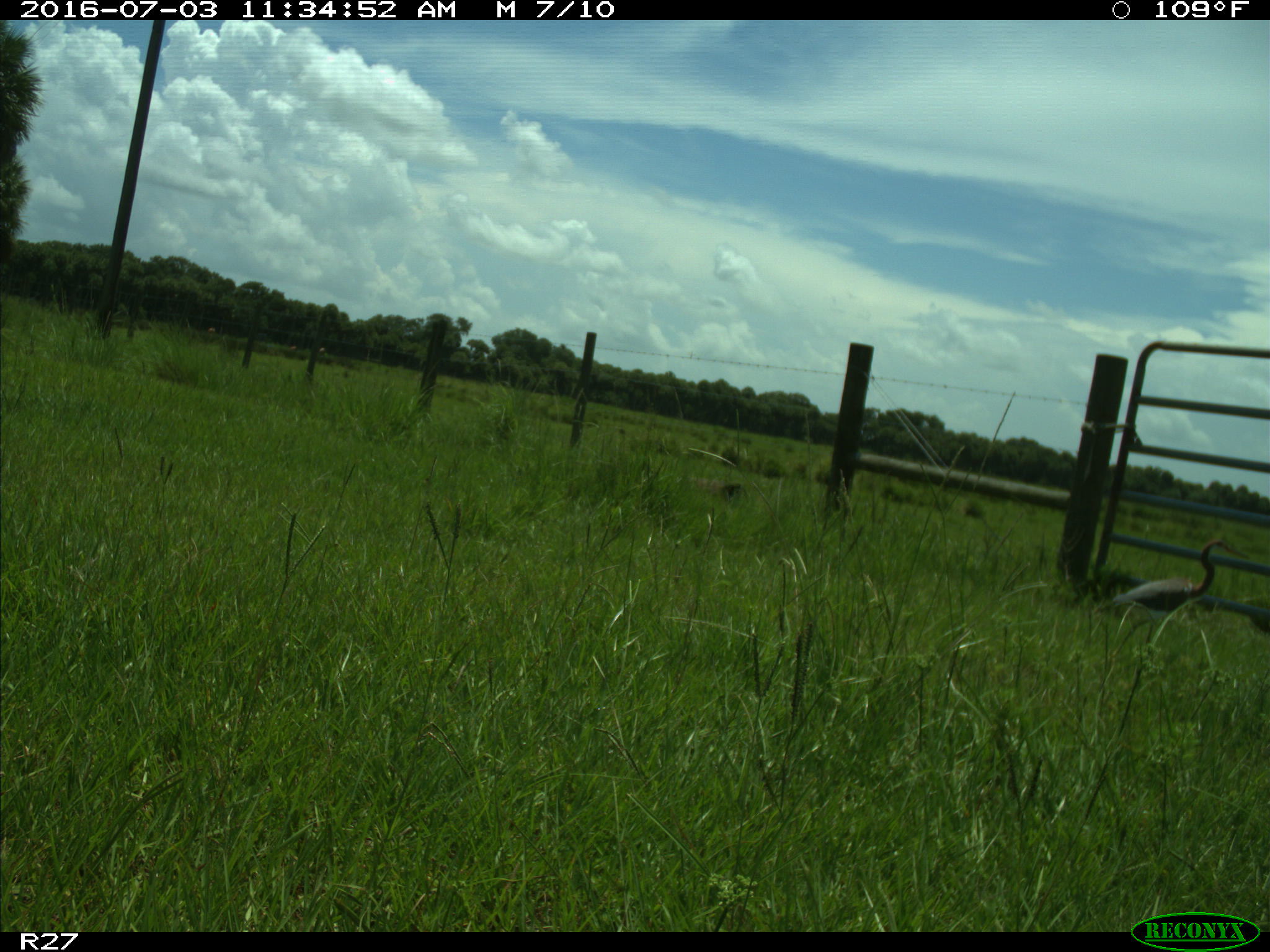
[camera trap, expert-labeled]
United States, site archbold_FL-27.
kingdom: Animalia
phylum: Chordata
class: Aves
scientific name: Aves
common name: birds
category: unidentified bird